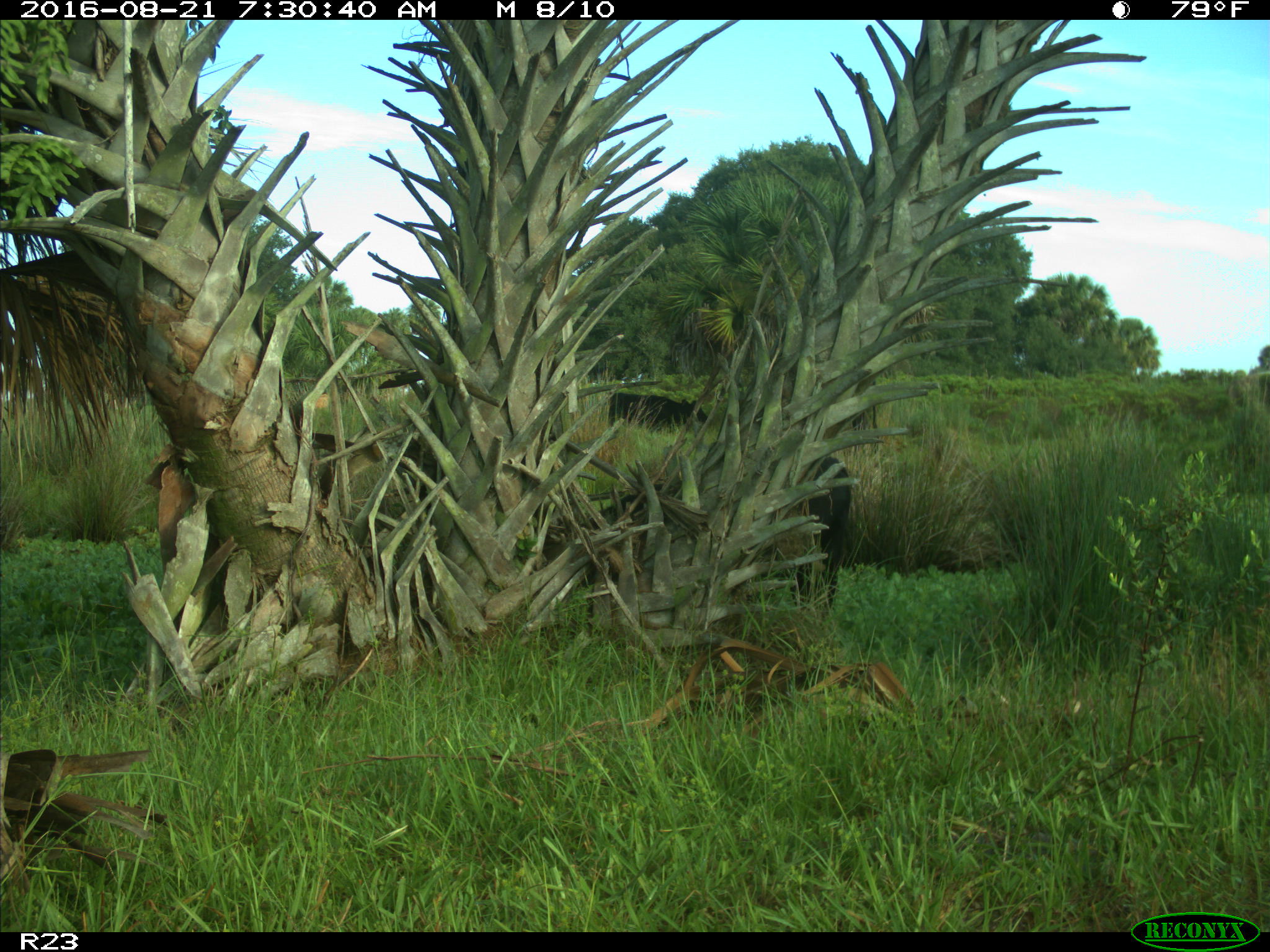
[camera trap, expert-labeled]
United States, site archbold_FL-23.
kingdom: Animalia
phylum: Chordata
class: Mammalia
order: Artiodactyla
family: Bovidae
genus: Bos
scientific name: Bos taurus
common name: domestic cow